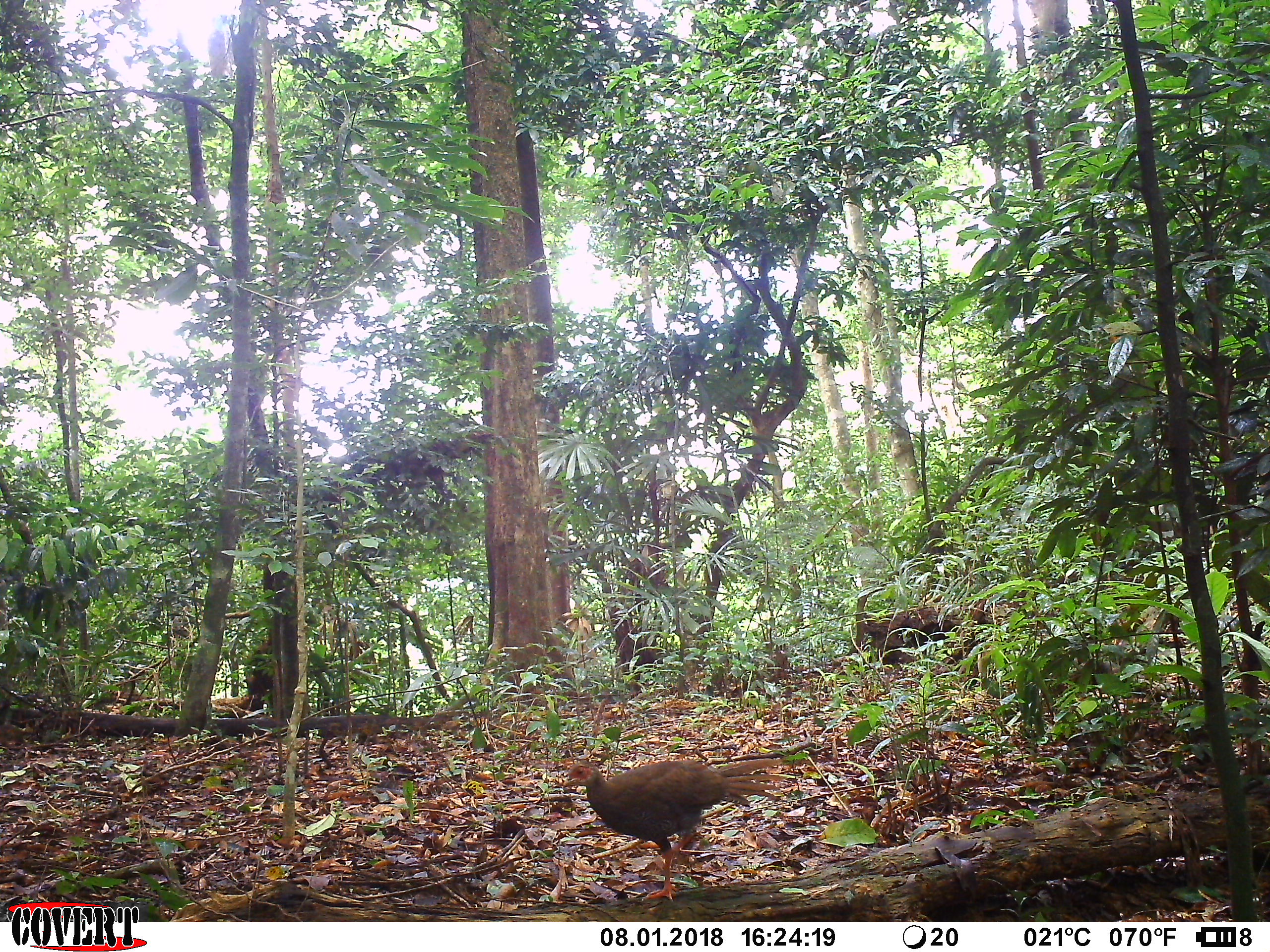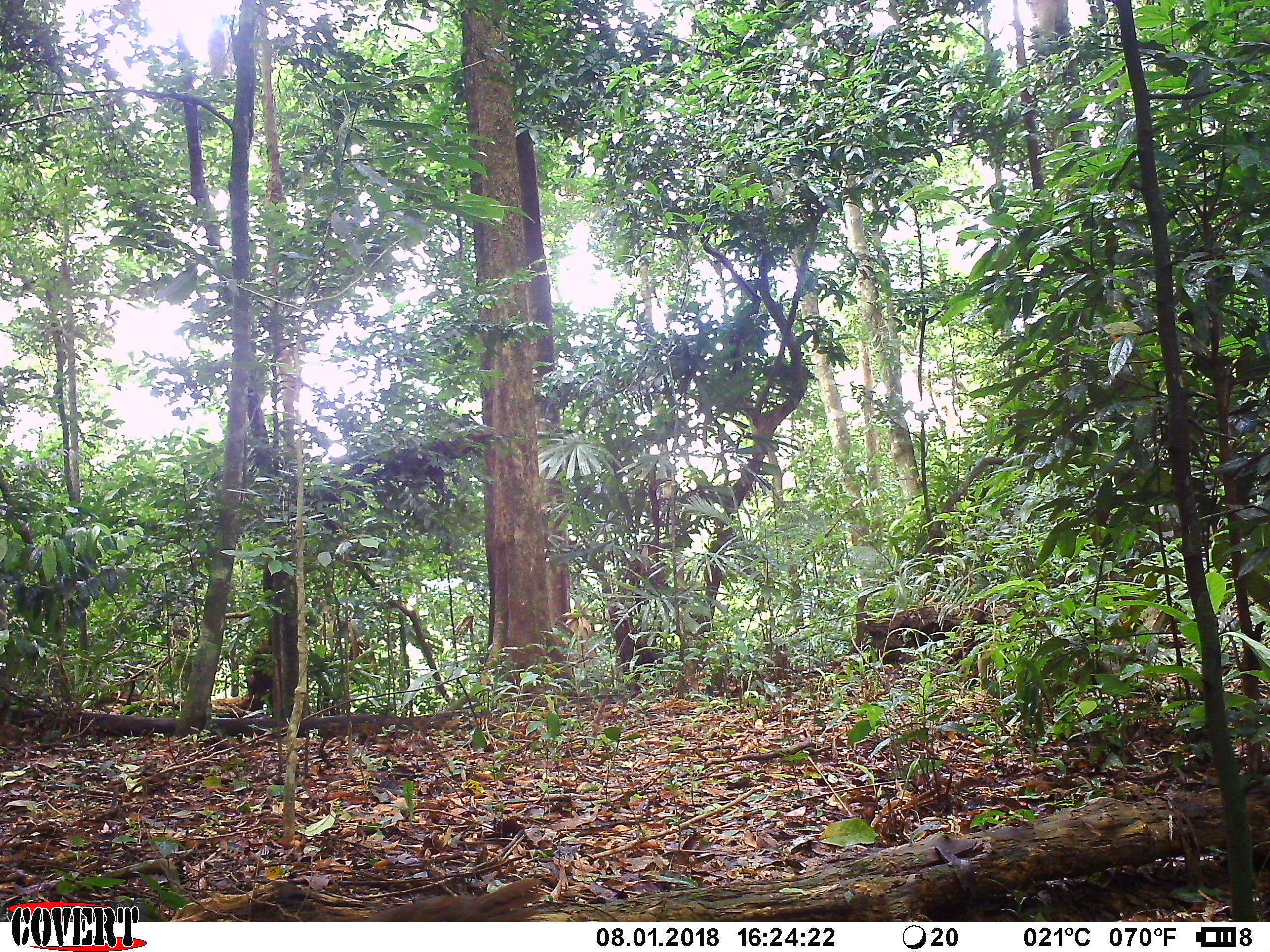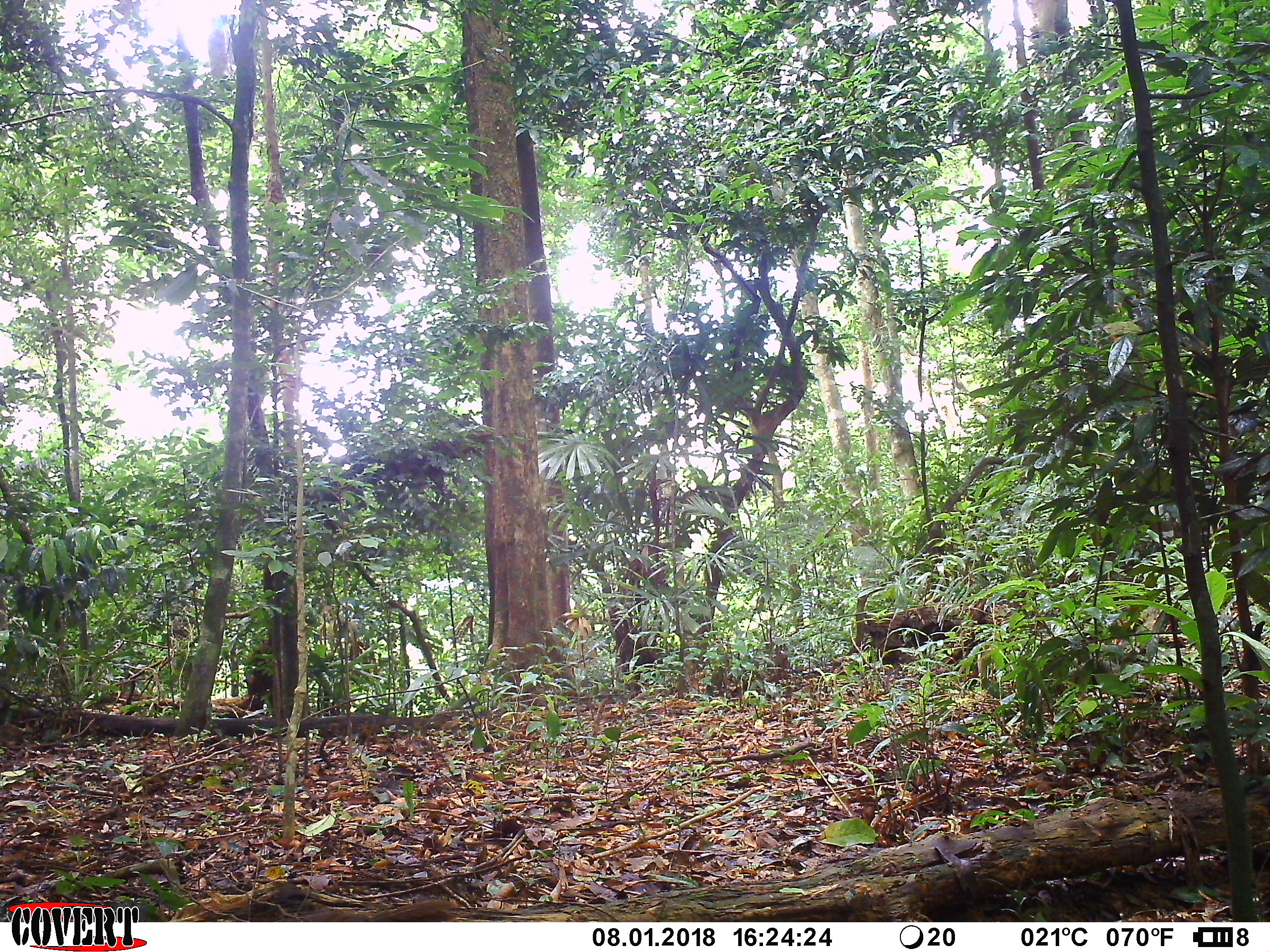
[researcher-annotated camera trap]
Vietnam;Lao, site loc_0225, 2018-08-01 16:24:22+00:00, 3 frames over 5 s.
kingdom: Animalia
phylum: Chordata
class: Aves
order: Galliformes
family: Phasianidae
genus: Lophura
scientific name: Lophura nycthemera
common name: silver pheasant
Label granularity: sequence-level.